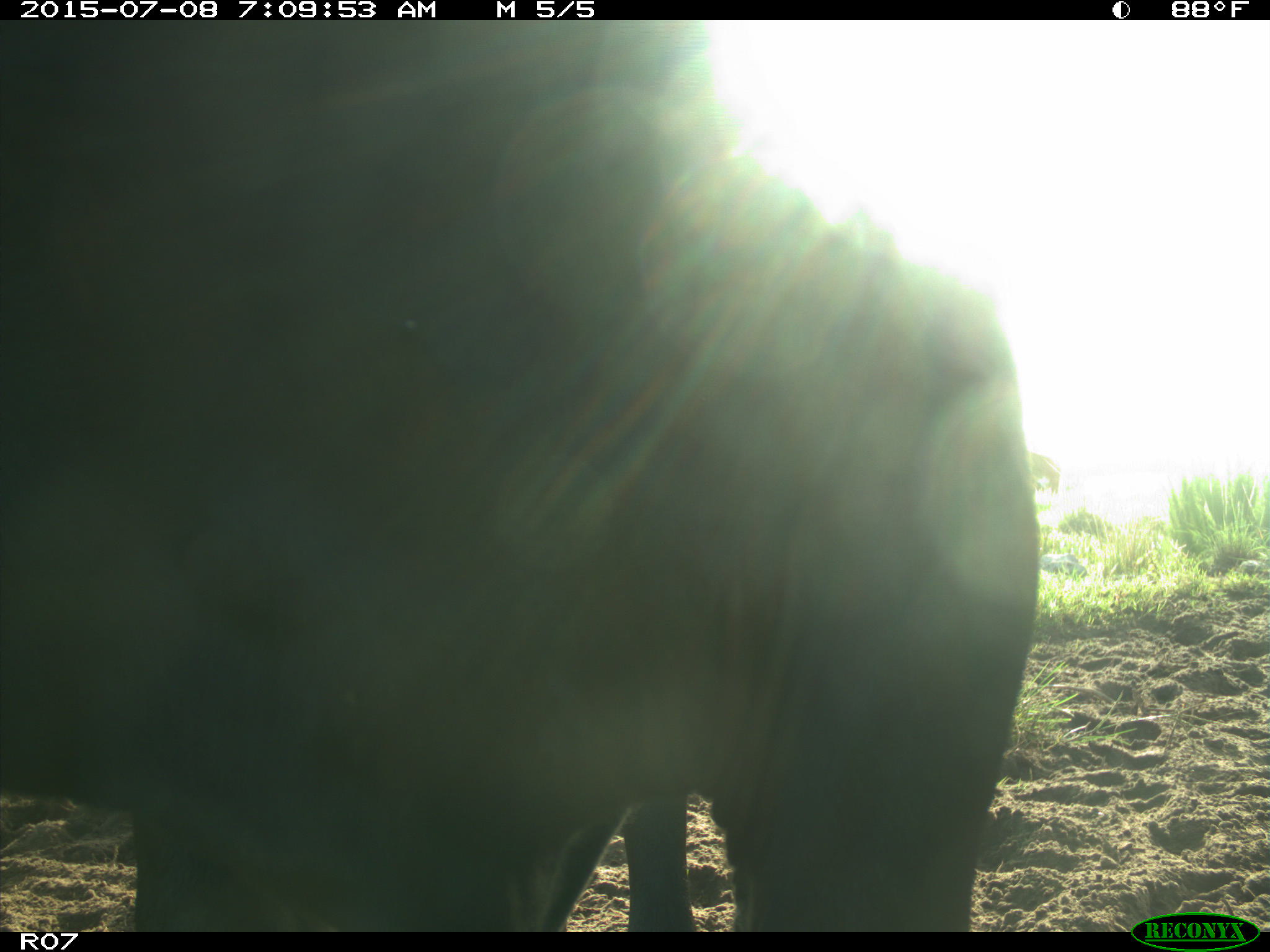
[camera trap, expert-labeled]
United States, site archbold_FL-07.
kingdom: Animalia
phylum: Chordata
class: Mammalia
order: Artiodactyla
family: Bovidae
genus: Bos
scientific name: Bos taurus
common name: domestic cow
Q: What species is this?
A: Bos taurus (domestic cow).